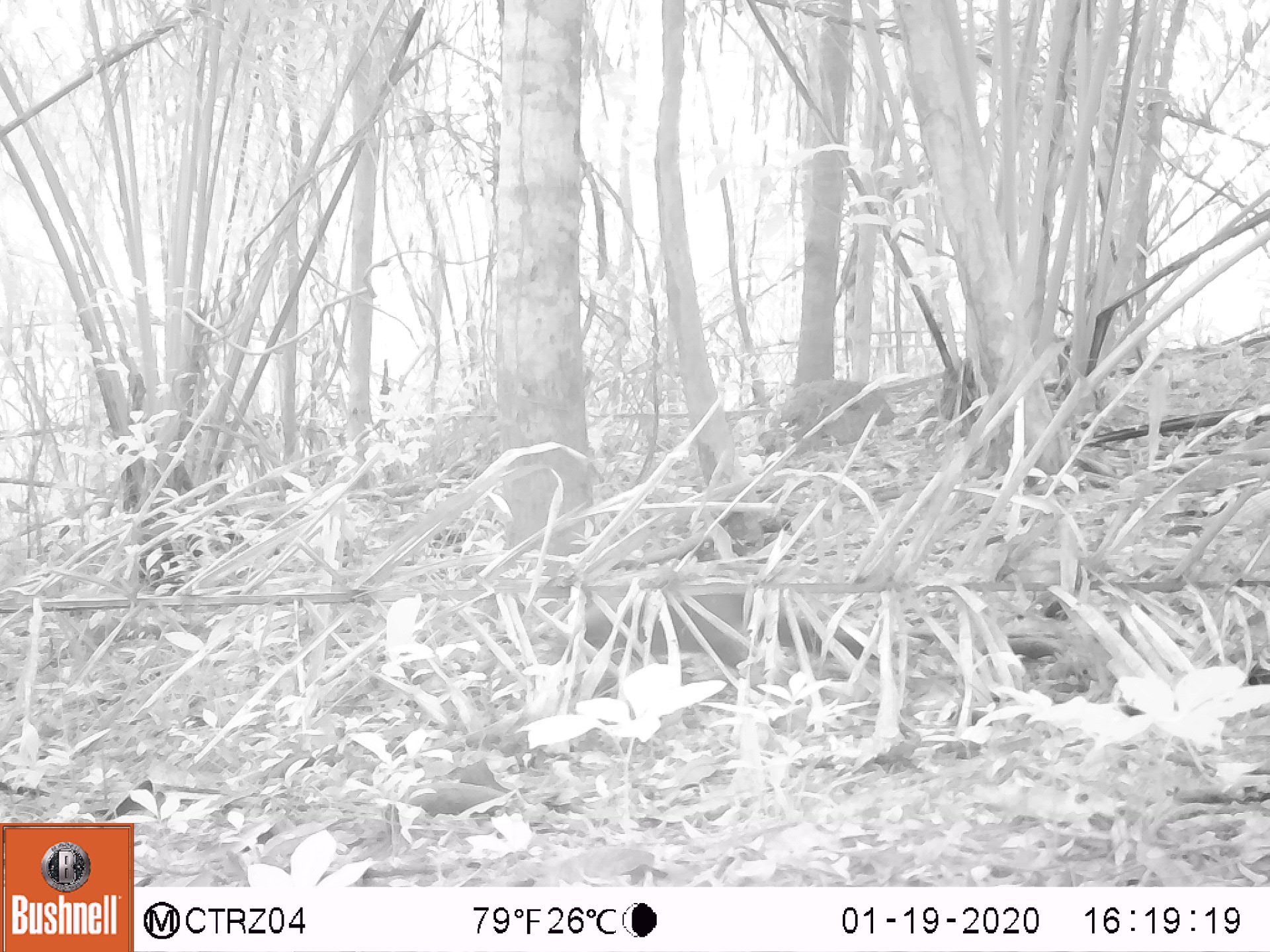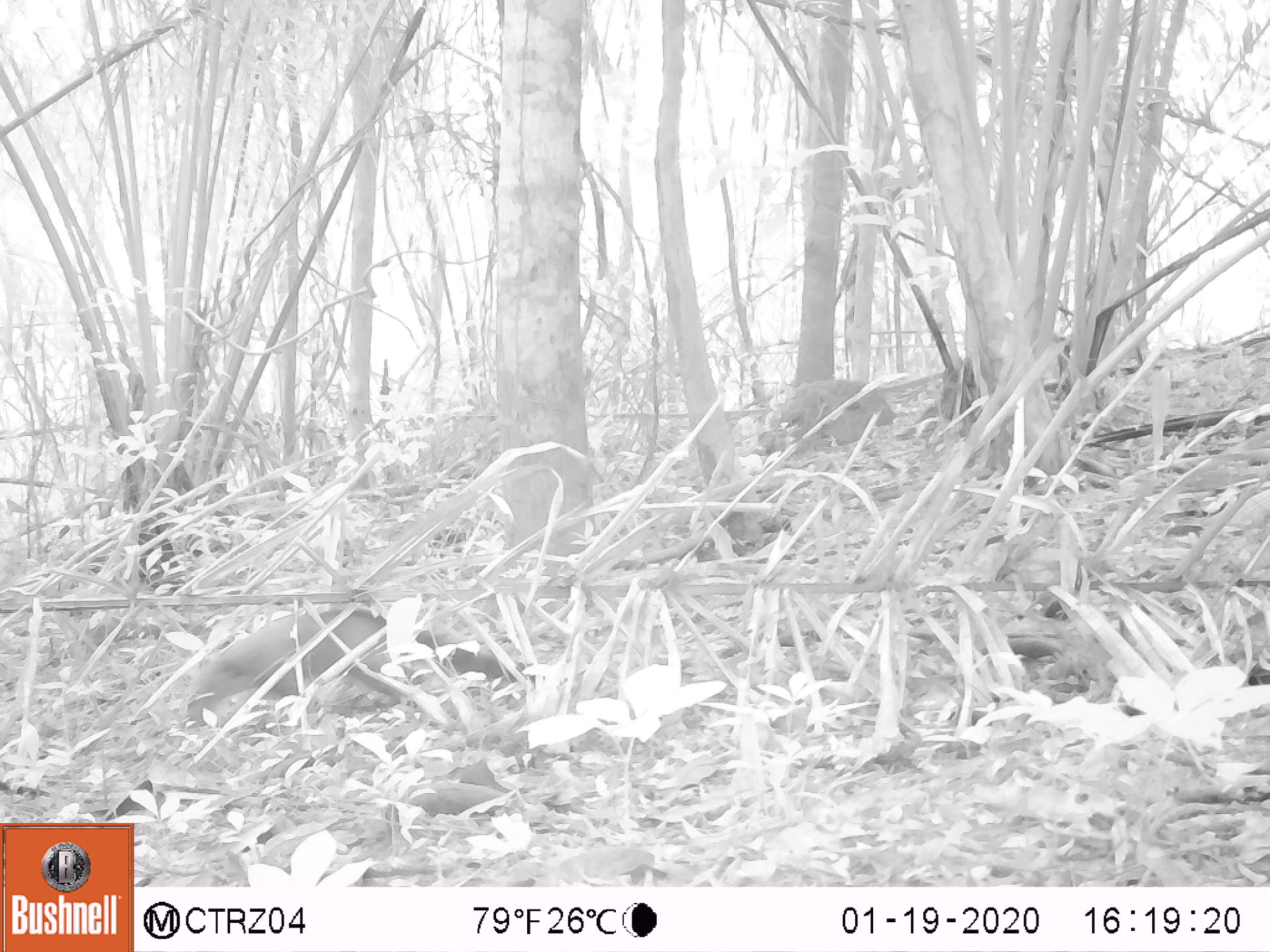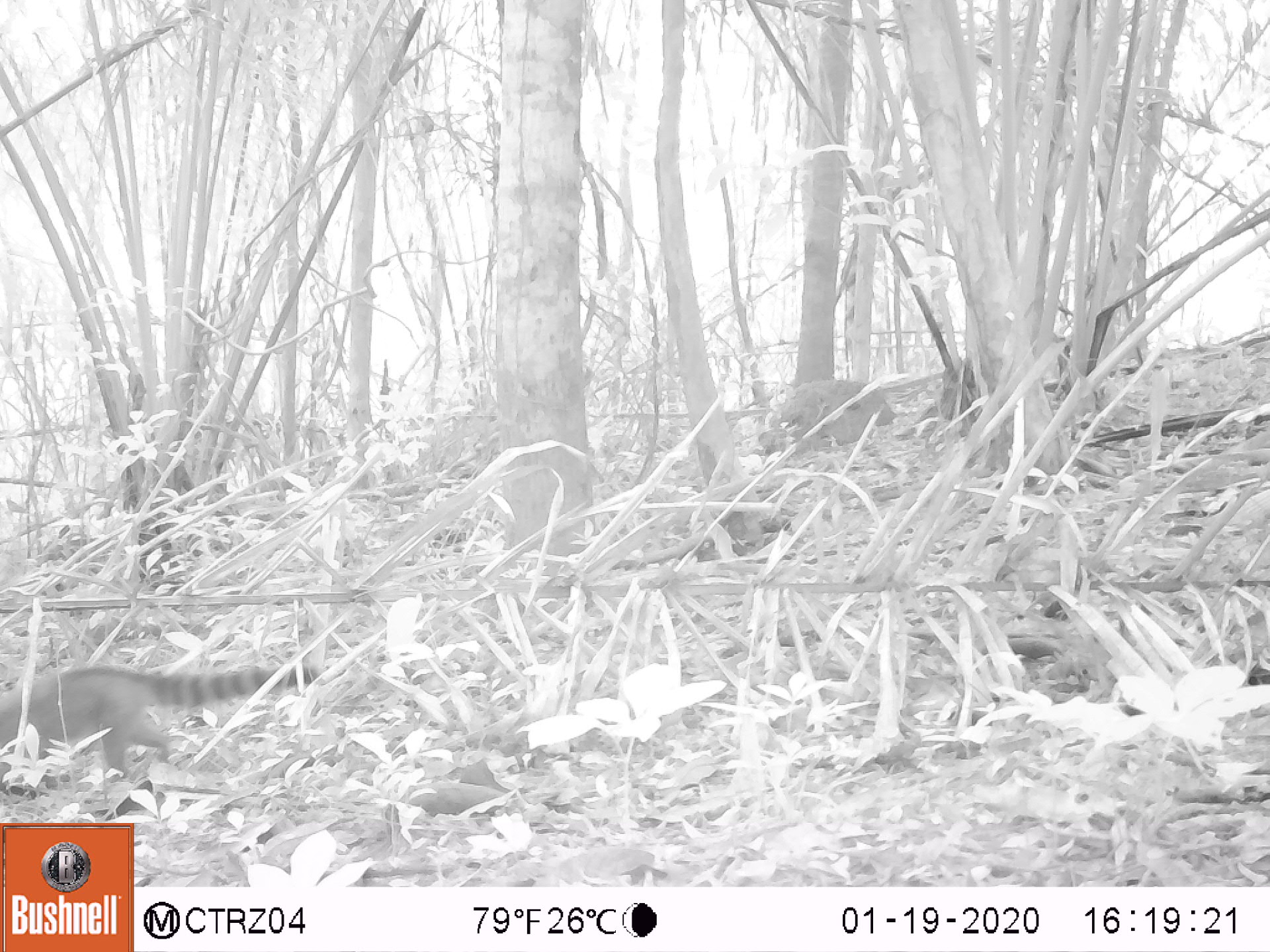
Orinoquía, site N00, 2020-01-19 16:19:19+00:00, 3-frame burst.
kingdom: Animalia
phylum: Chordata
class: Mammalia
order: Carnivora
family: Procyonidae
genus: Nasua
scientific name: Nasua nasua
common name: south american coati